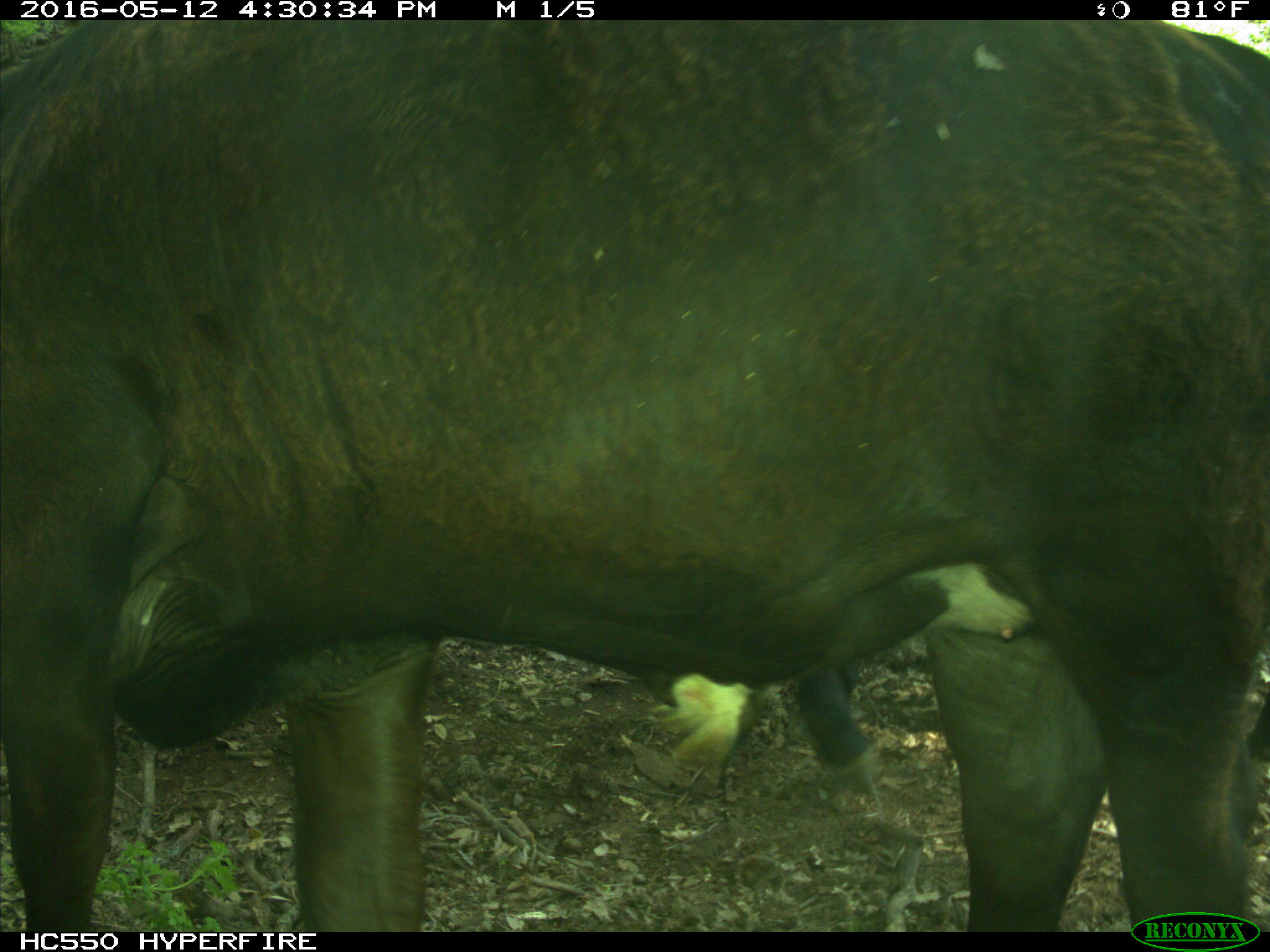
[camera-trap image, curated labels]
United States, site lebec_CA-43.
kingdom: Animalia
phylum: Chordata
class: Mammalia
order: Artiodactyla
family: Bovidae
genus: Bos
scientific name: Bos taurus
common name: domestic cow